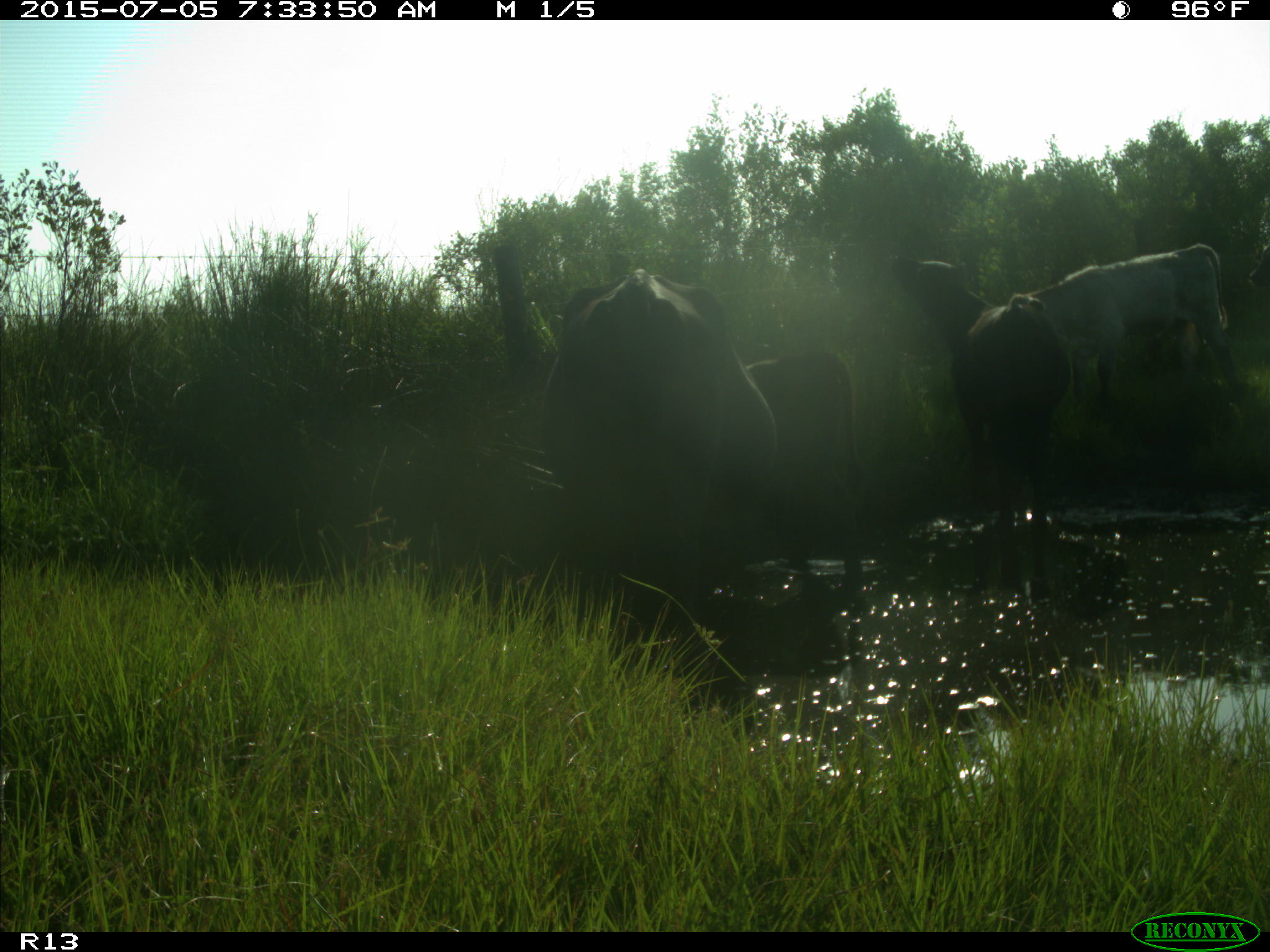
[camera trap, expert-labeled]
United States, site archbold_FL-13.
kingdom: Animalia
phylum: Chordata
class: Mammalia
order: Artiodactyla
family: Bovidae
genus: Bos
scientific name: Bos taurus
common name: domestic cow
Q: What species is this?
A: Bos taurus (domestic cow).